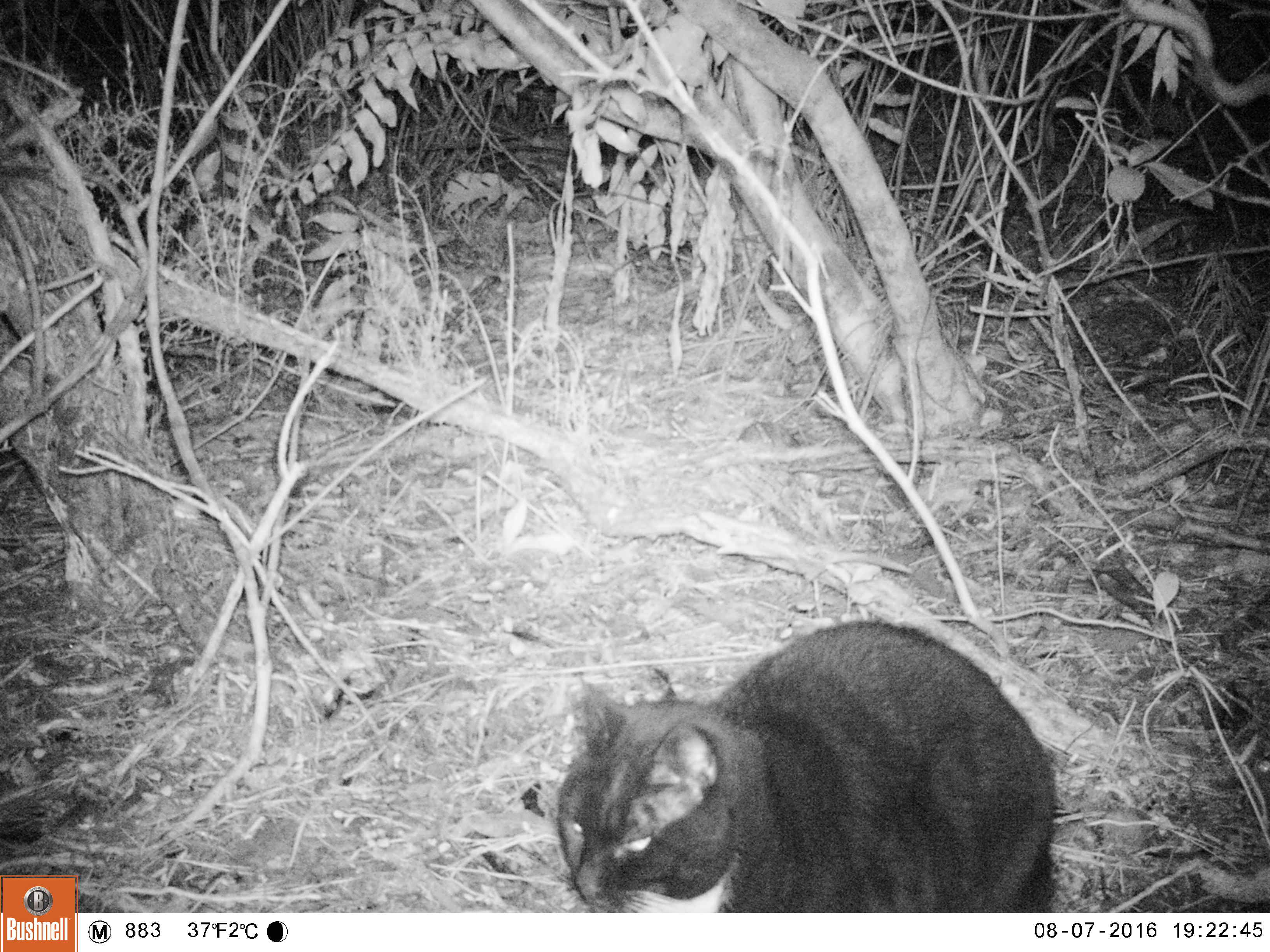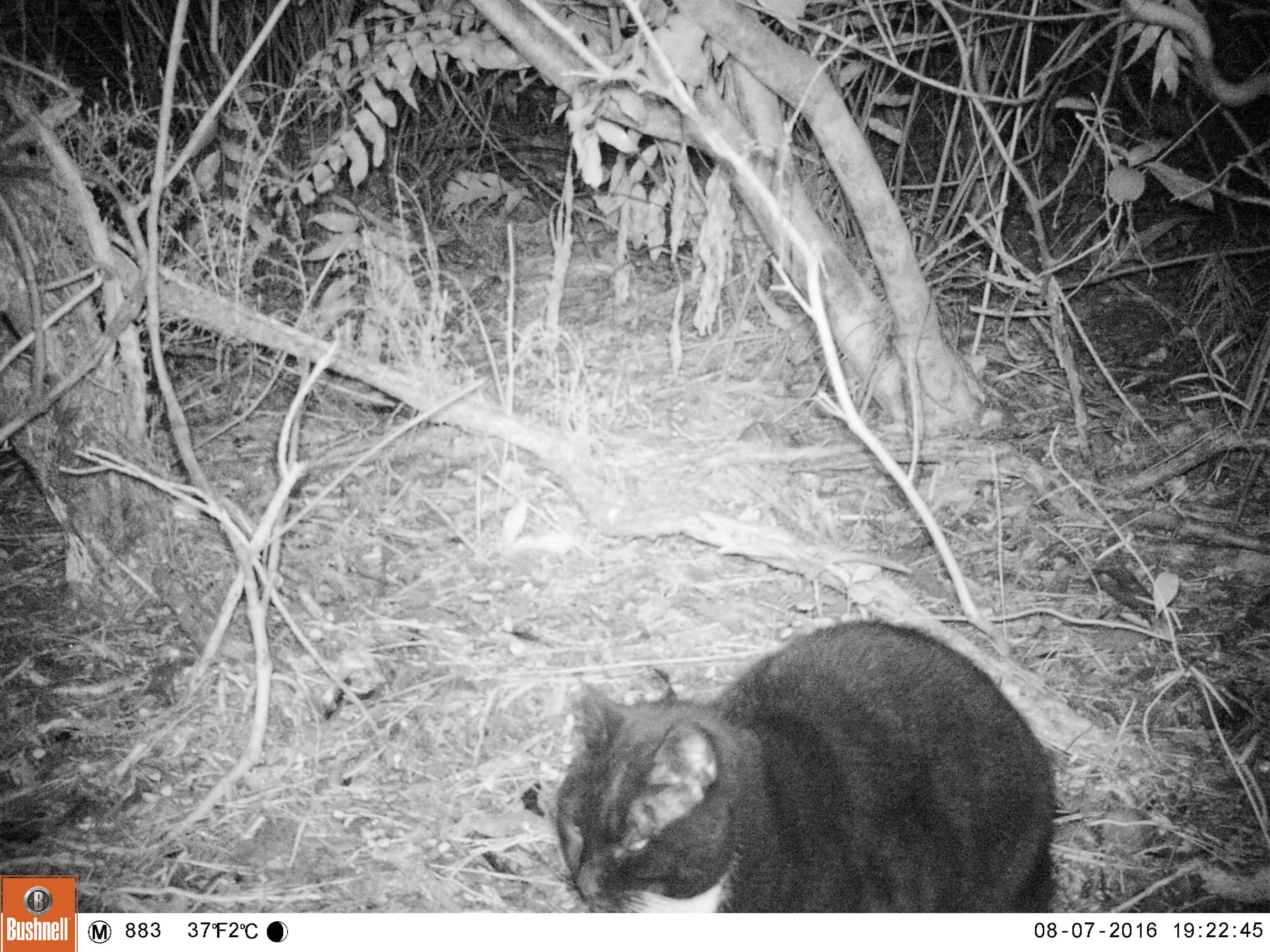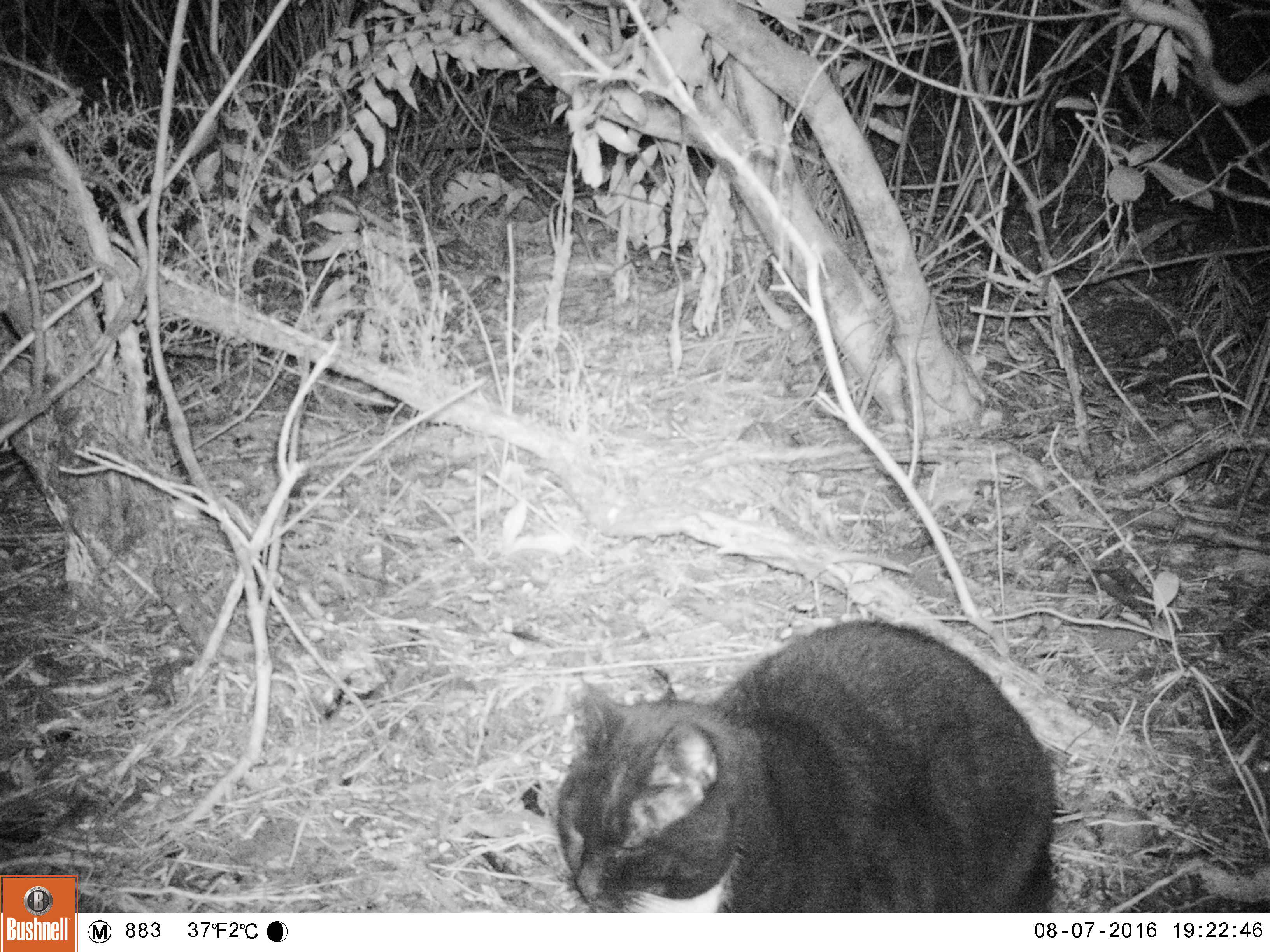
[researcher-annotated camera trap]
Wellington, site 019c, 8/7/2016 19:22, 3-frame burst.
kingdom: Animalia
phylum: Chordata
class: Mammalia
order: Carnivora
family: Felidae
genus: Felis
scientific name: Felis catus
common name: cat